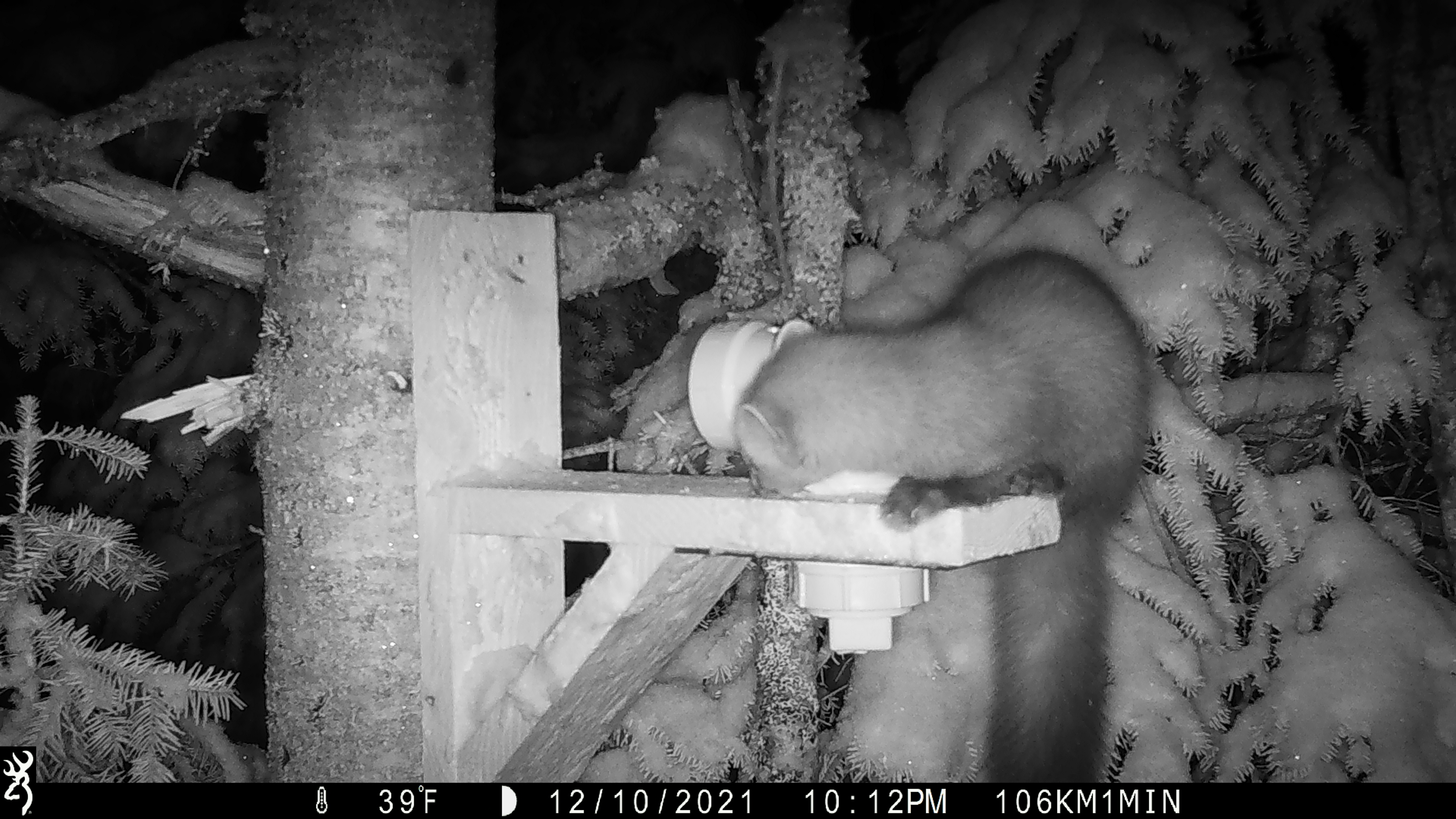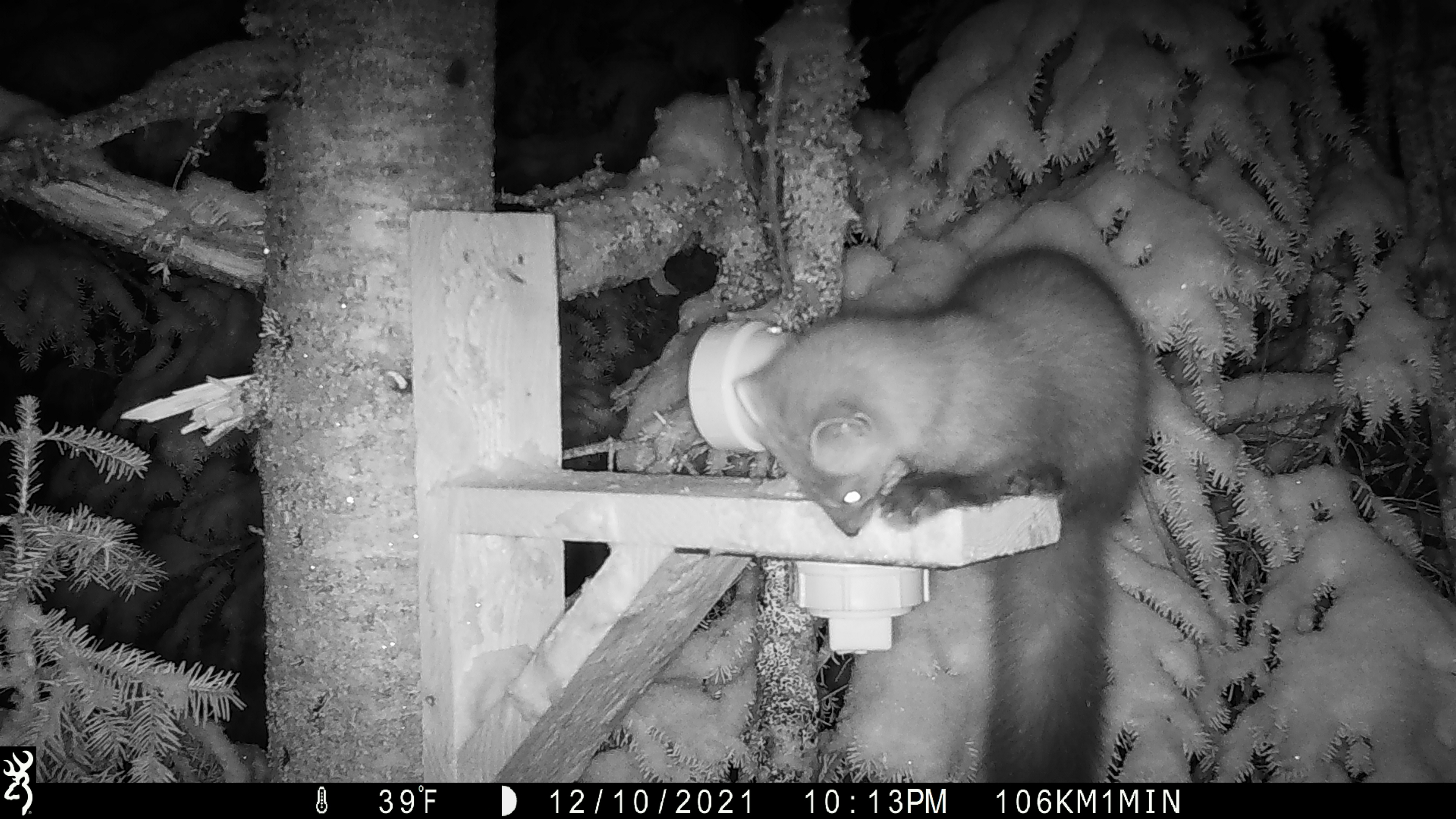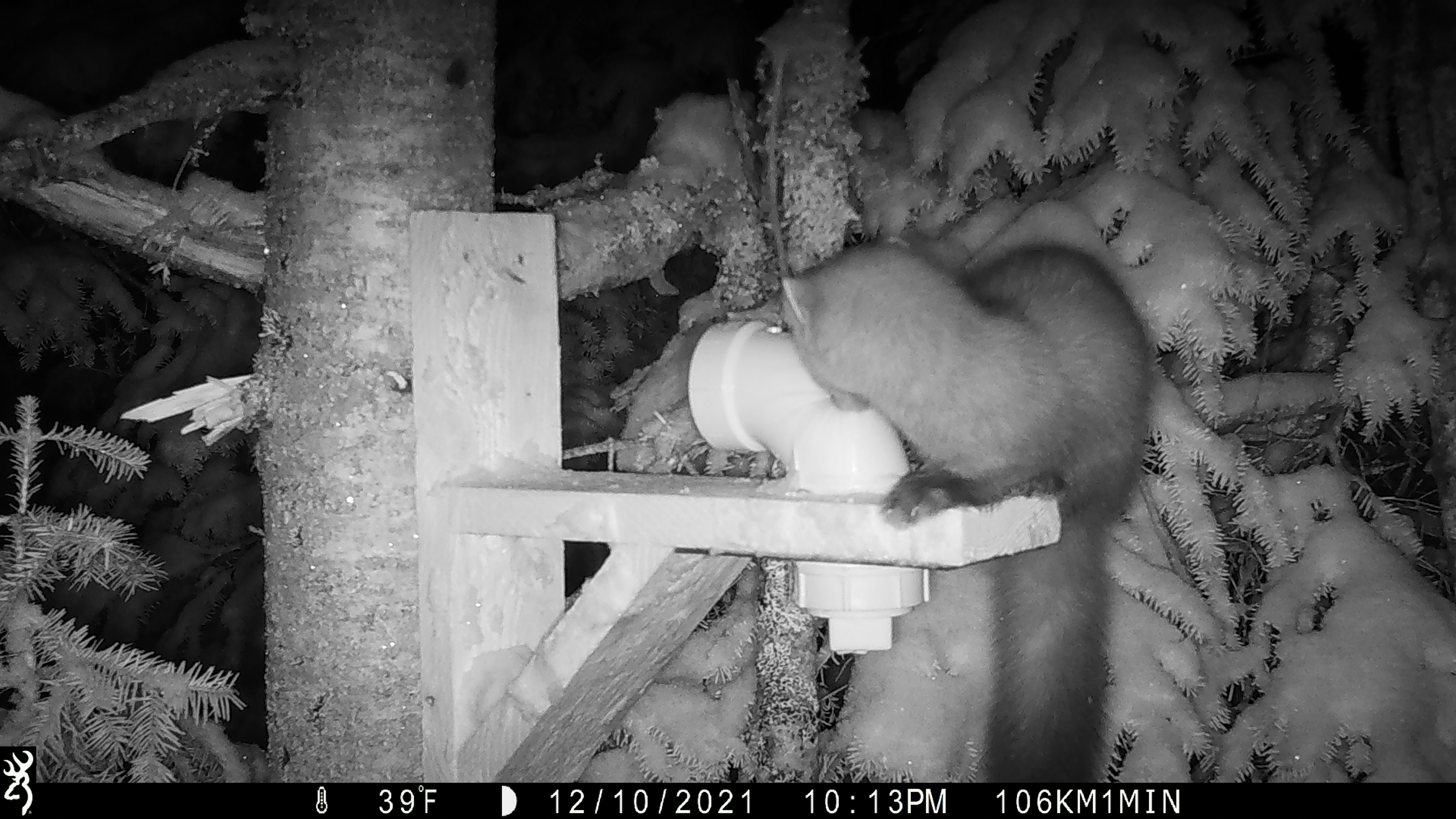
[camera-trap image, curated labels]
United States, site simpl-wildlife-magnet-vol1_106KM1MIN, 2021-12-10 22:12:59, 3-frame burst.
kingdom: Animalia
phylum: Chordata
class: Mammalia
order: Carnivora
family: Mustelidae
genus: Martes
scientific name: Martes americana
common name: american marten